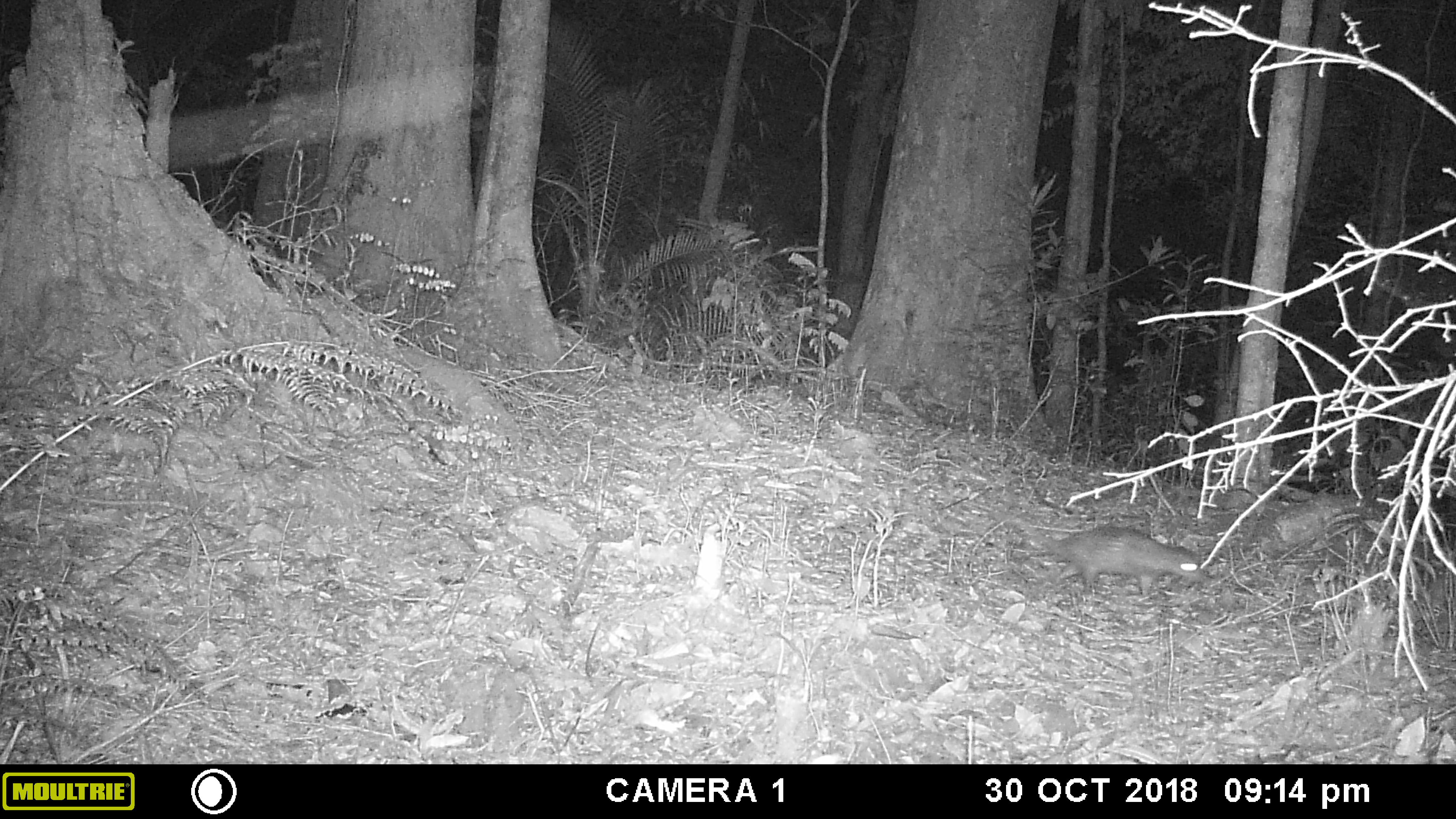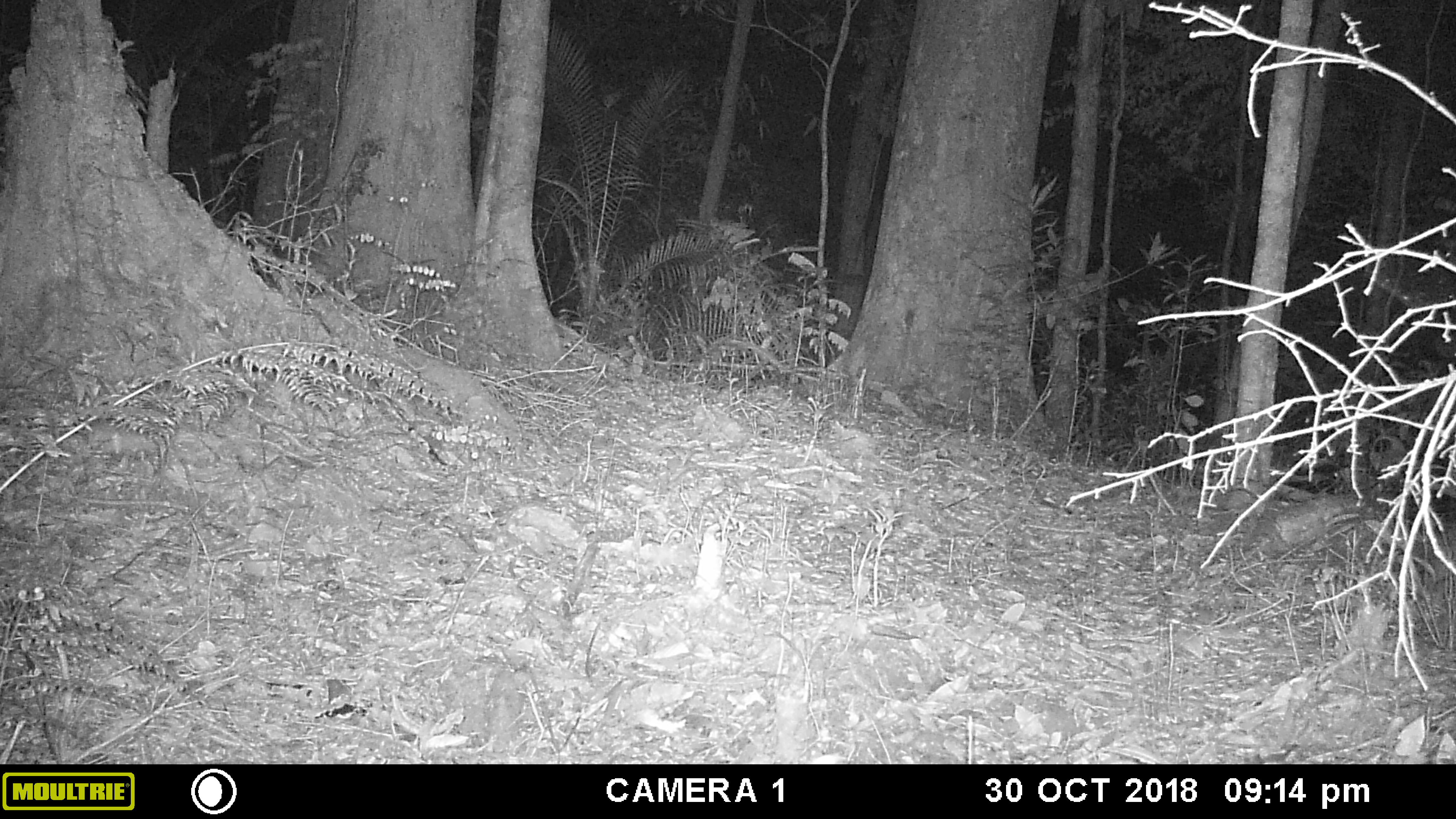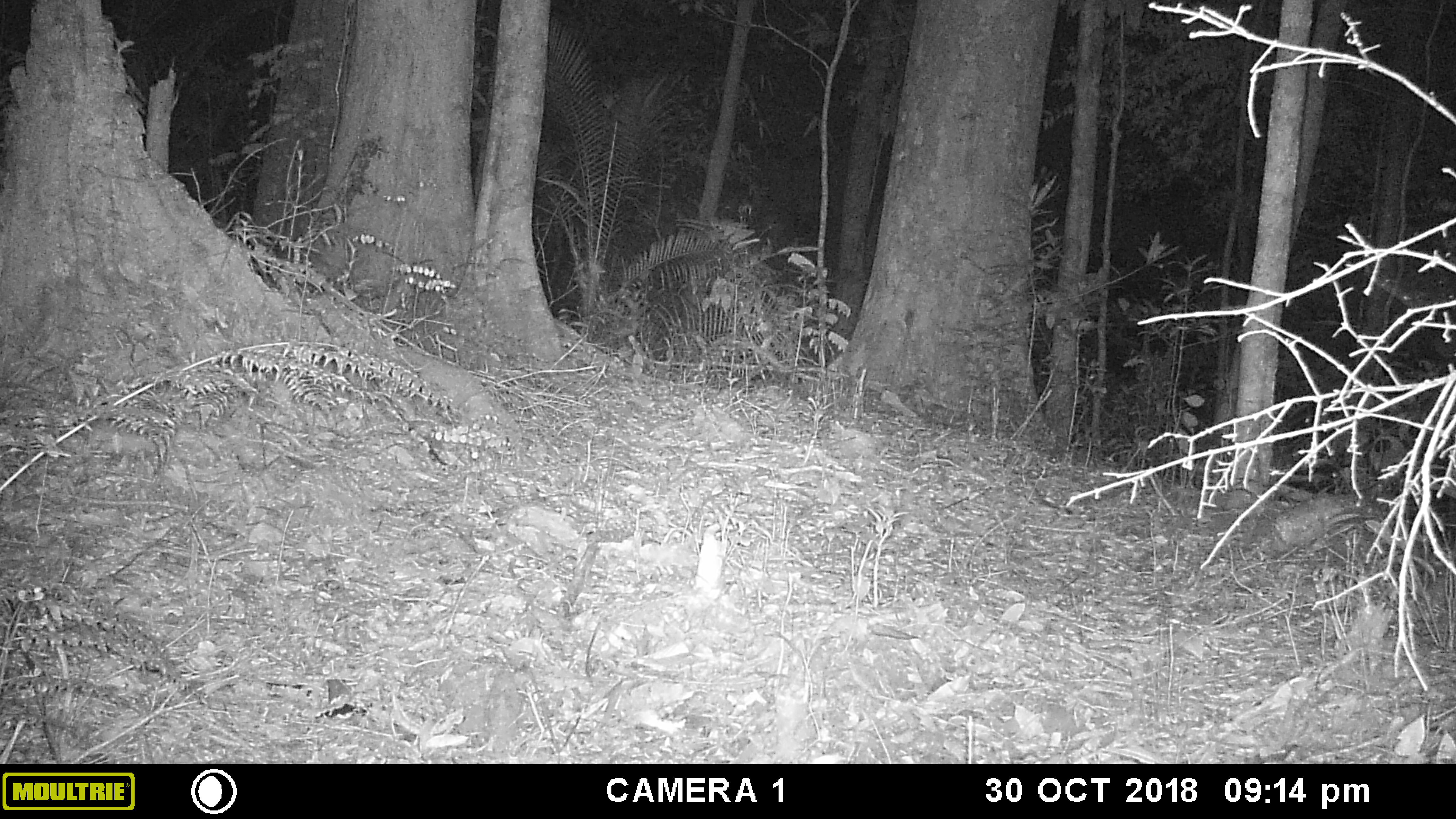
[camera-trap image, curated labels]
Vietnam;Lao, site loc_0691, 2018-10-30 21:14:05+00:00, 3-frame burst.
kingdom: Animalia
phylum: Chordata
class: Mammalia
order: Rodentia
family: Hystricidae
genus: Atherurus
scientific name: Atherurus macrourus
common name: asiatic brush-tailed porcupine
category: asiatic brush tailed porcupine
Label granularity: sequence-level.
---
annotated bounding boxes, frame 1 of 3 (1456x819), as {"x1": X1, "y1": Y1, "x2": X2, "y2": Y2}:
asiatic brush tailed porcupine: {"x1": 988, "y1": 509, "x2": 1205, "y2": 594}